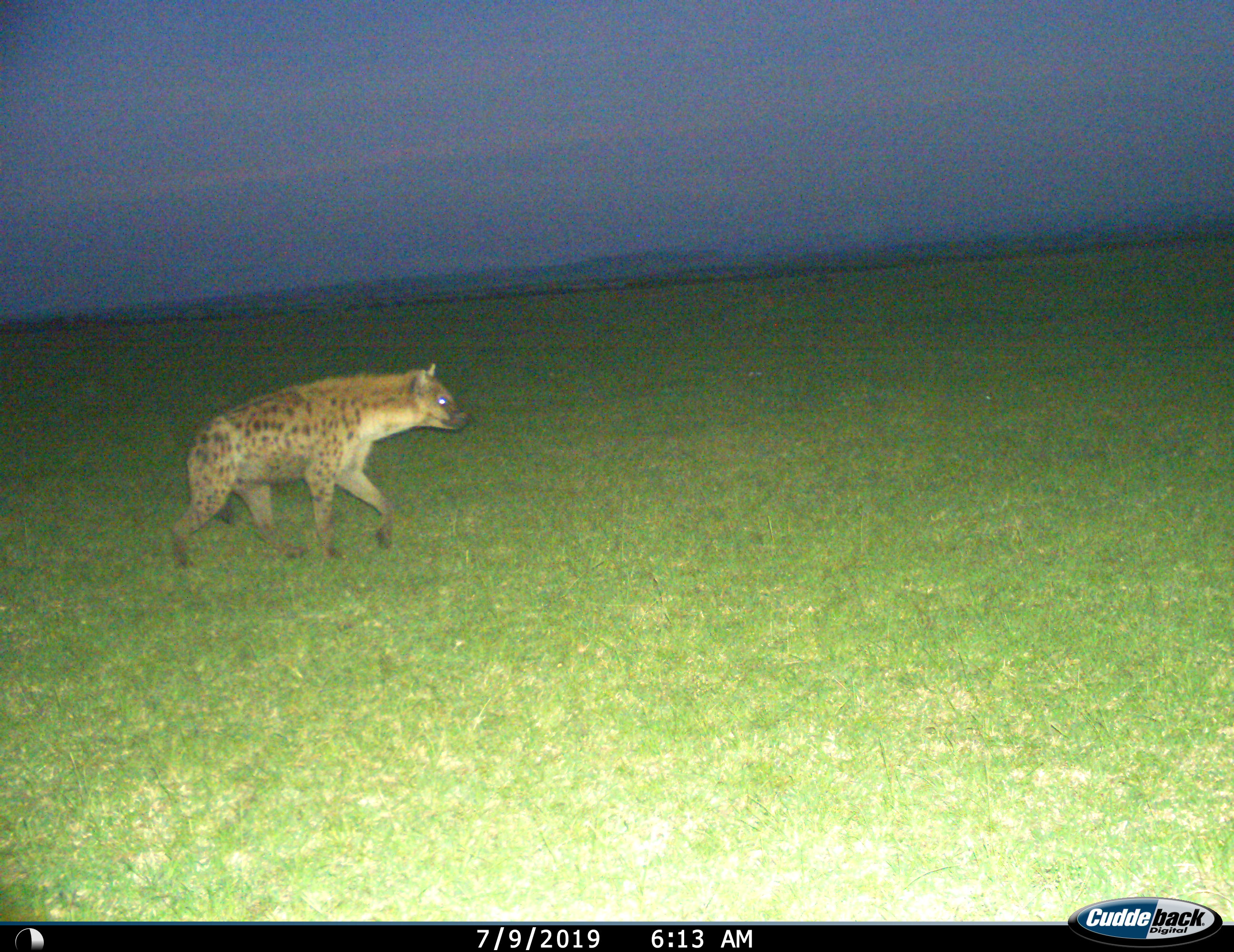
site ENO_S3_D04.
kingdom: Animalia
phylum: Chordata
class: Mammalia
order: Carnivora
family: Hyaenidae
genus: Crocuta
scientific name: Crocuta crocuta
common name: spotted hyena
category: hyenaspotted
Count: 1.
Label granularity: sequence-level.